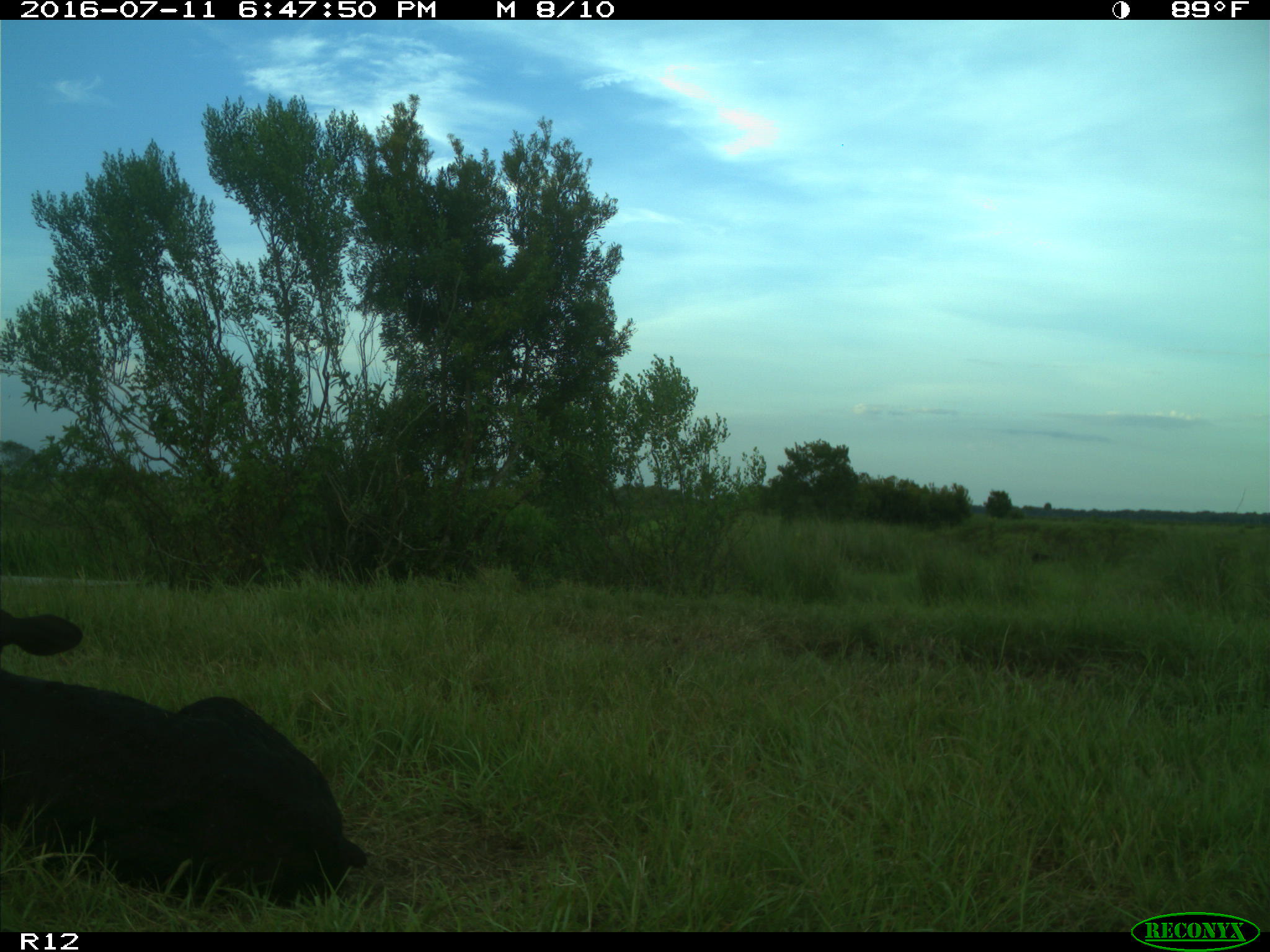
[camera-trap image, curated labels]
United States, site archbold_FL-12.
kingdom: Animalia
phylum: Chordata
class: Mammalia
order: Artiodactyla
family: Bovidae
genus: Bos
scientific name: Bos taurus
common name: domestic cow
Bos taurus (domestic cow).